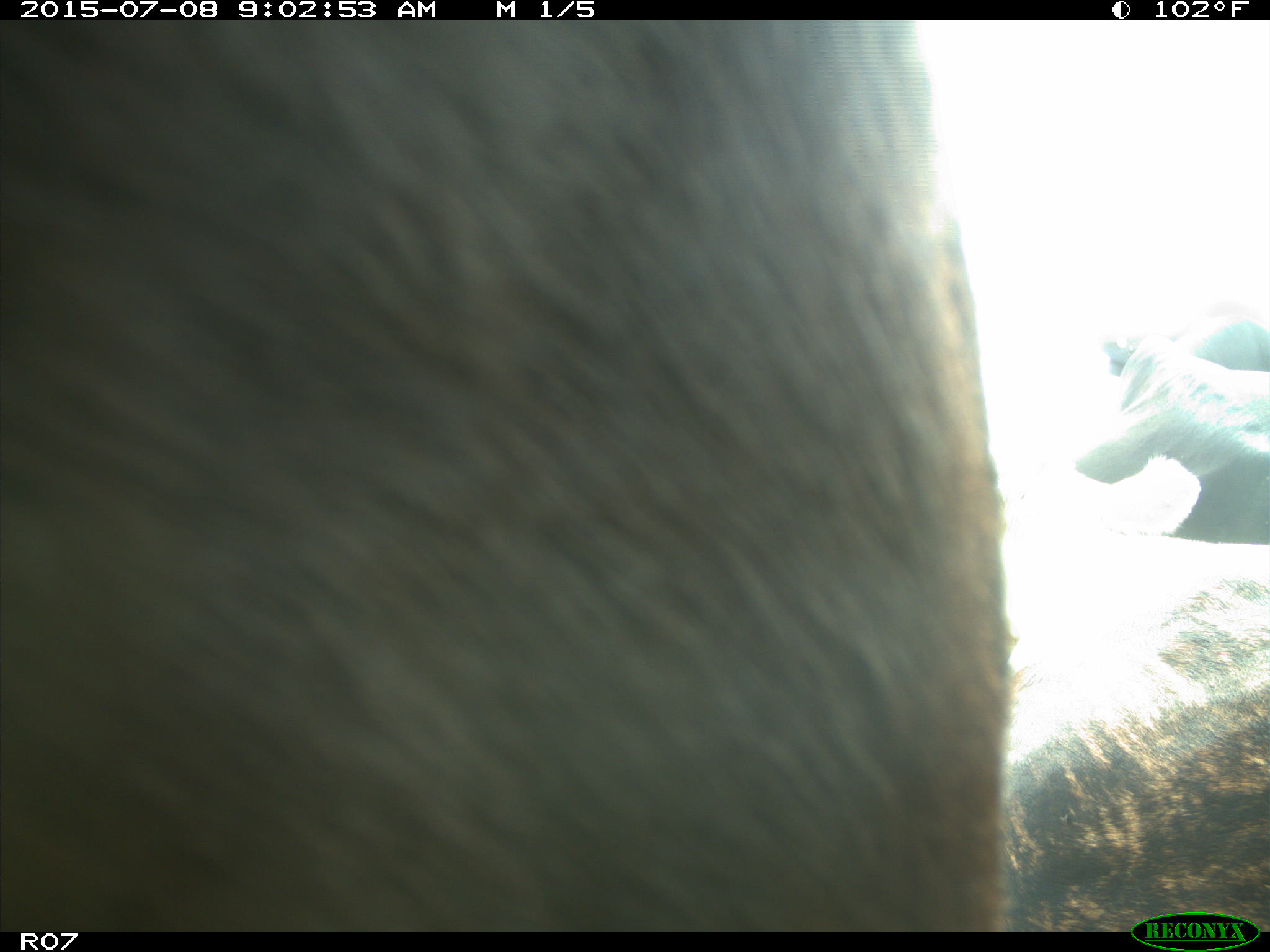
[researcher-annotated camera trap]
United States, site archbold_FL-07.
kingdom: Animalia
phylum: Chordata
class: Mammalia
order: Artiodactyla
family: Bovidae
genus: Bos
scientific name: Bos taurus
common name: domestic cow